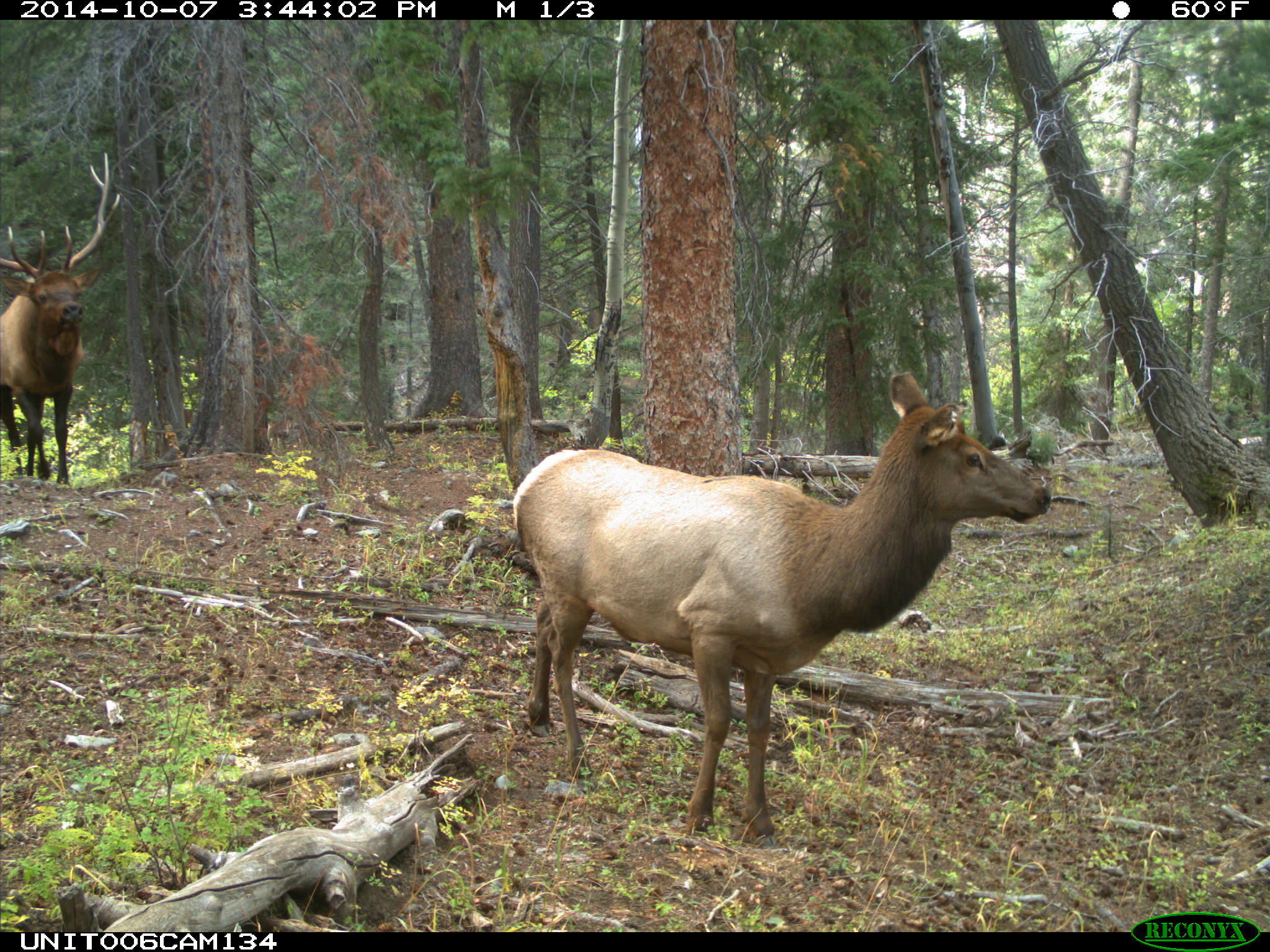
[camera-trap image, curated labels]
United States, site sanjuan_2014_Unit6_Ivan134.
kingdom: Animalia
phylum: Chordata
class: Mammalia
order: Artiodactyla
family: Cervidae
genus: Cervus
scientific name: Cervus elaphus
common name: red deer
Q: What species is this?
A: Cervus elaphus (red deer).